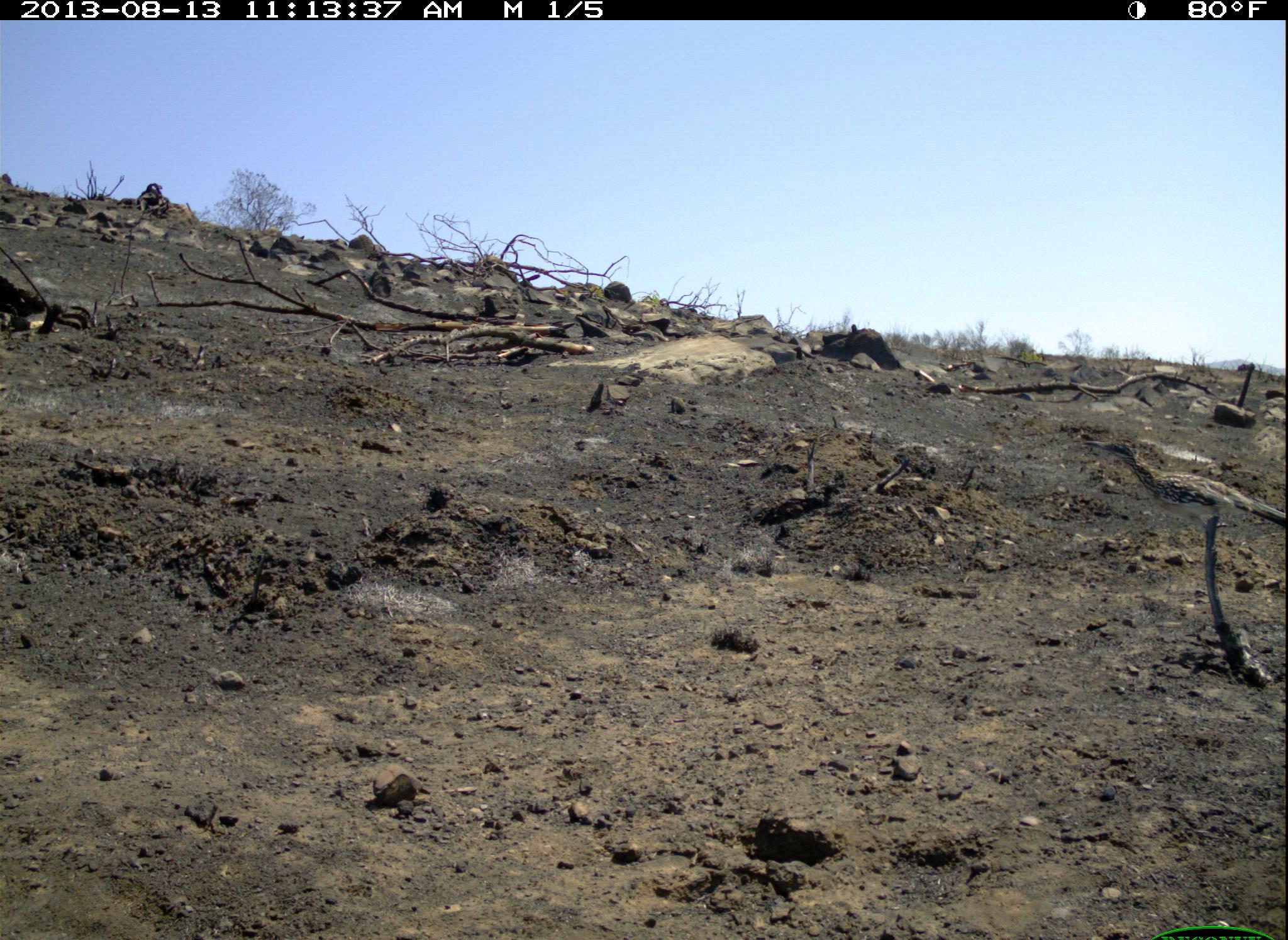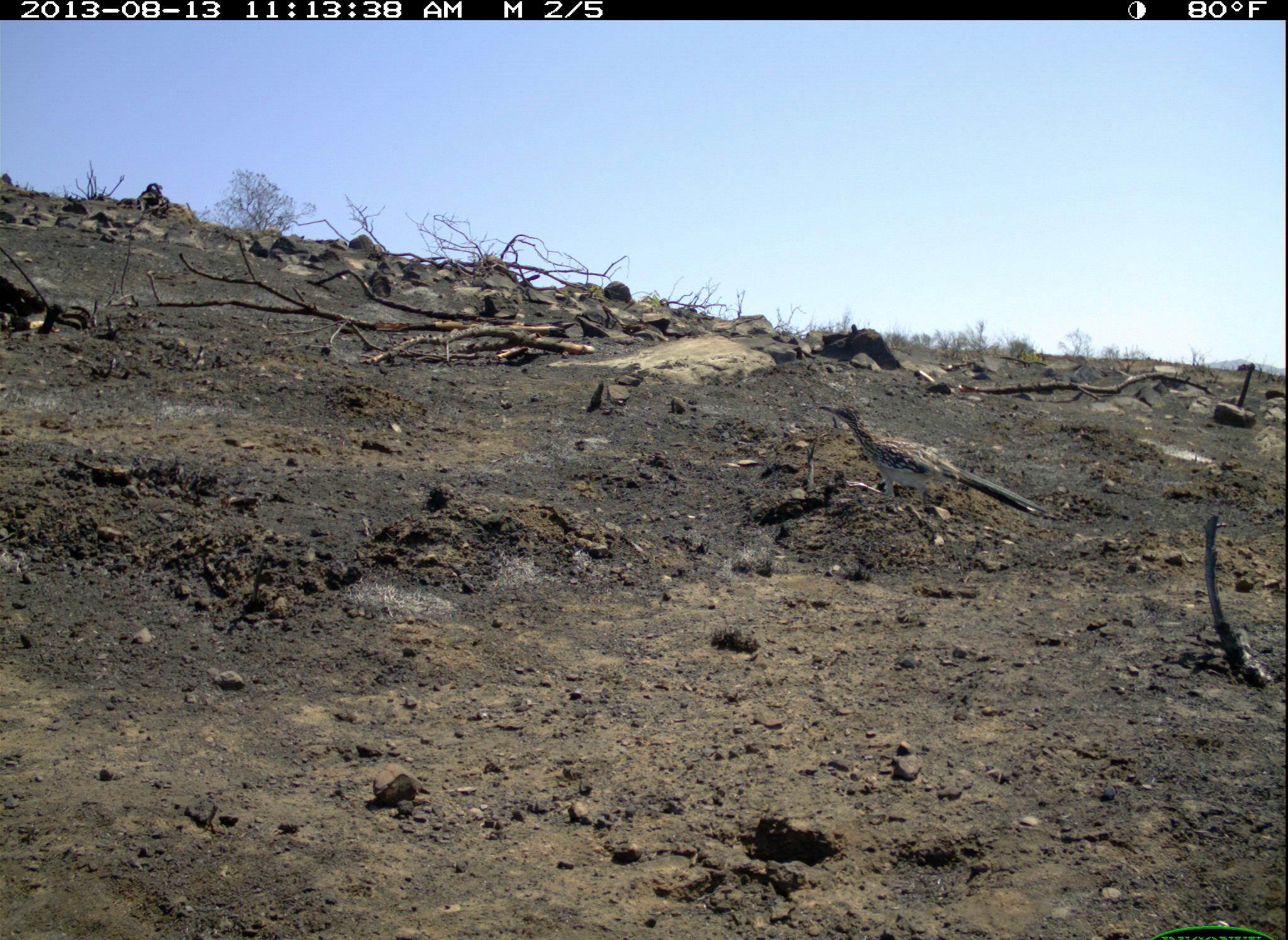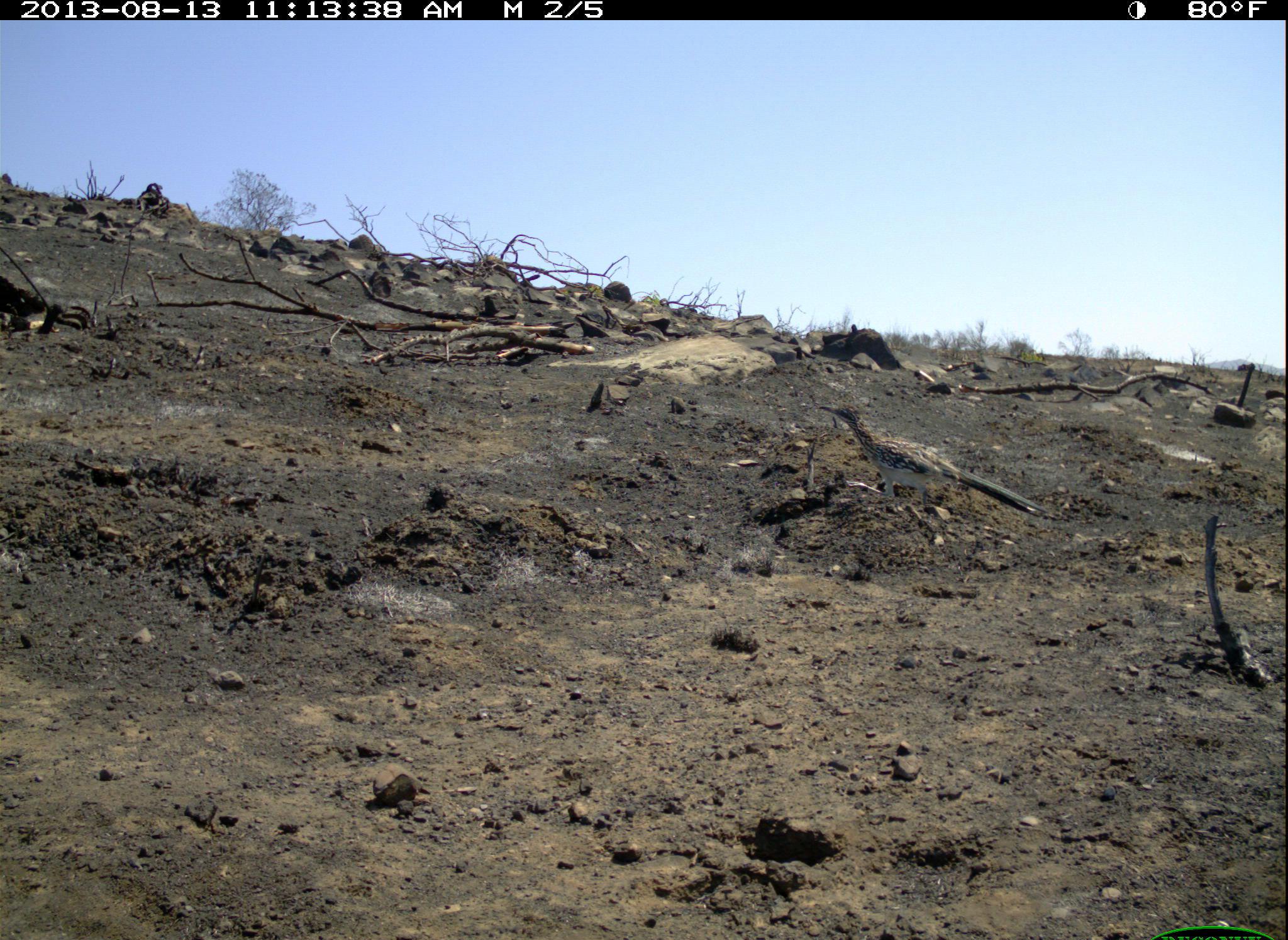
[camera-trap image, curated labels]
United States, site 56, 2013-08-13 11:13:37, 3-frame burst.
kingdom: Animalia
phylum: Chordata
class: Aves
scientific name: Aves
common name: bird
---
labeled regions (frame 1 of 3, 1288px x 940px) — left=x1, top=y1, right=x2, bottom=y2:
bird: left=1083, top=438, right=1288, bottom=535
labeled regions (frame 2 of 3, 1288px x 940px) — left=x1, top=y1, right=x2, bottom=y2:
bird: left=816, top=401, right=1050, bottom=519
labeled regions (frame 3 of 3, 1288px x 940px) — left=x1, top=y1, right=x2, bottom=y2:
bird: left=813, top=401, right=1052, bottom=520